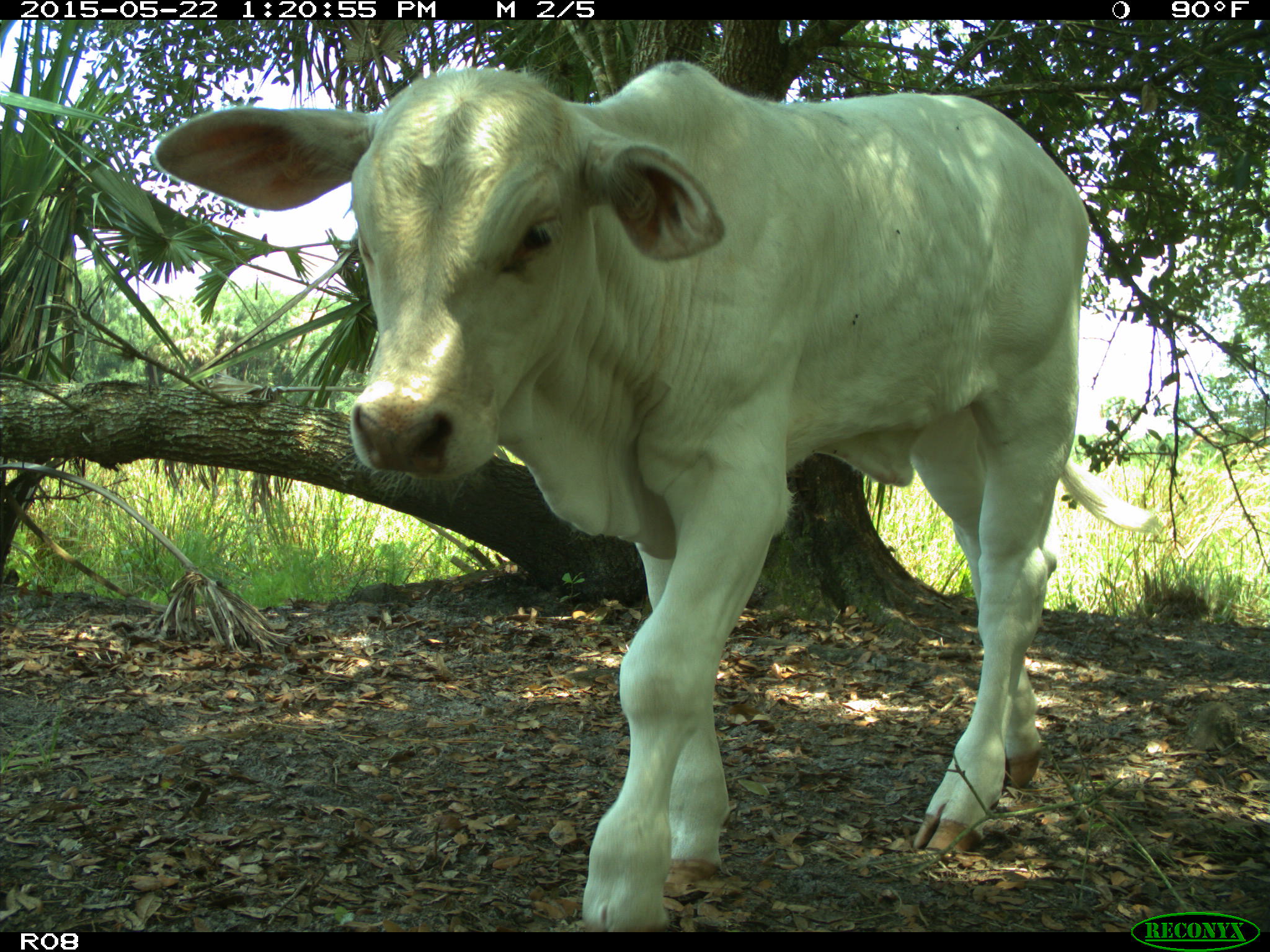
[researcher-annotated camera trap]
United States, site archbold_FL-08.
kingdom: Animalia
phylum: Chordata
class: Mammalia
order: Artiodactyla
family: Bovidae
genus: Bos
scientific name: Bos taurus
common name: domestic cow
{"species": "Bos taurus (domestic cow)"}